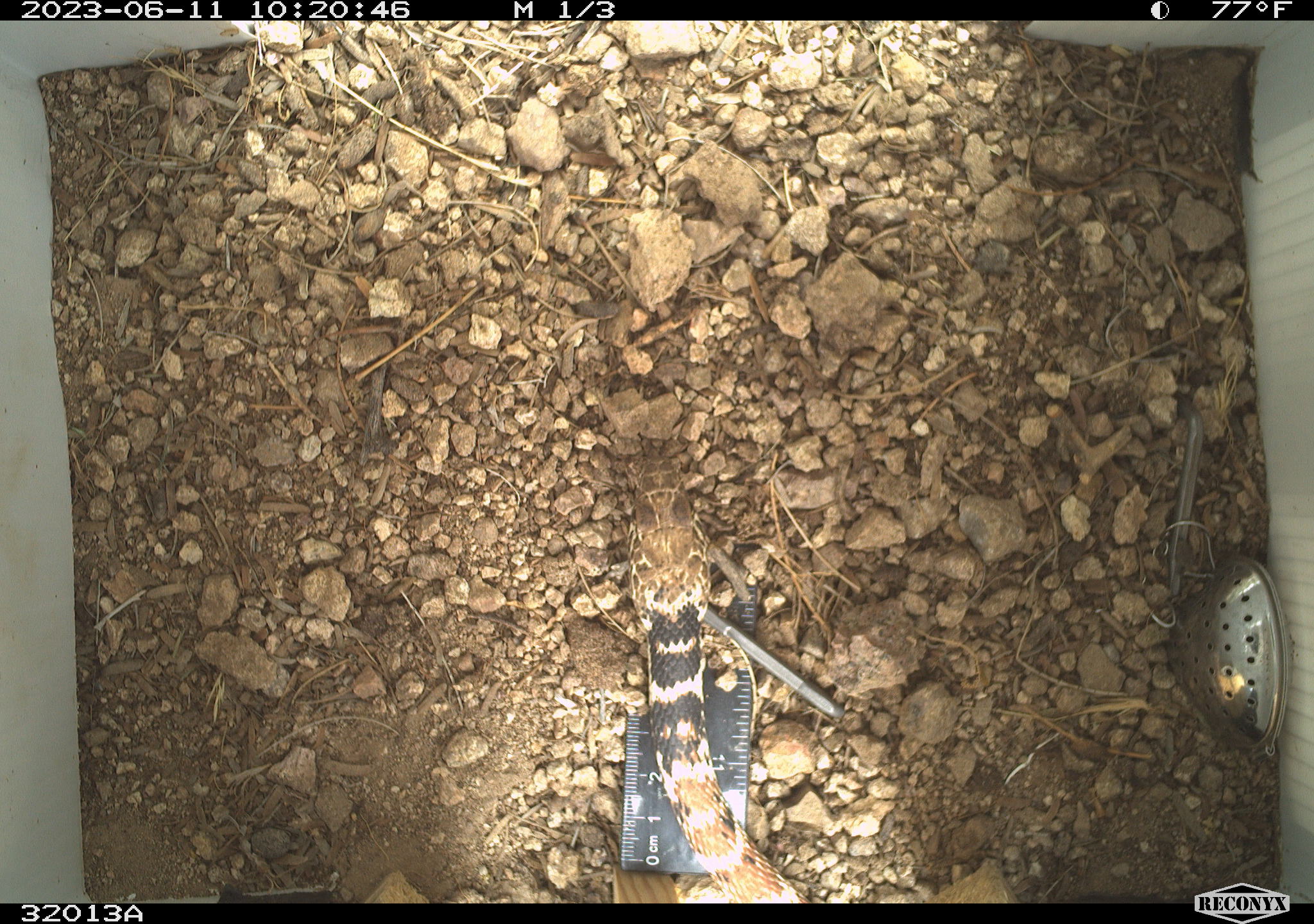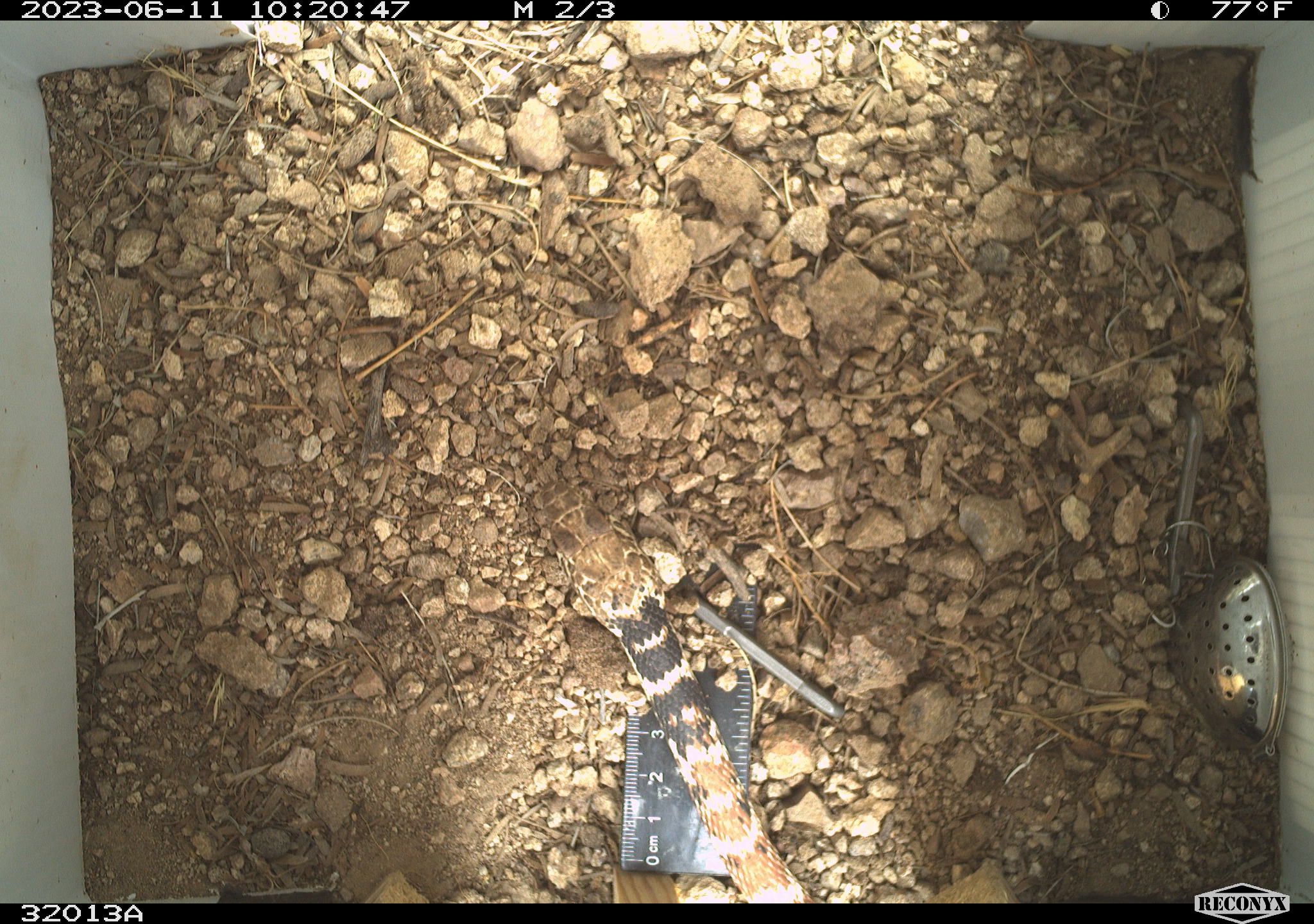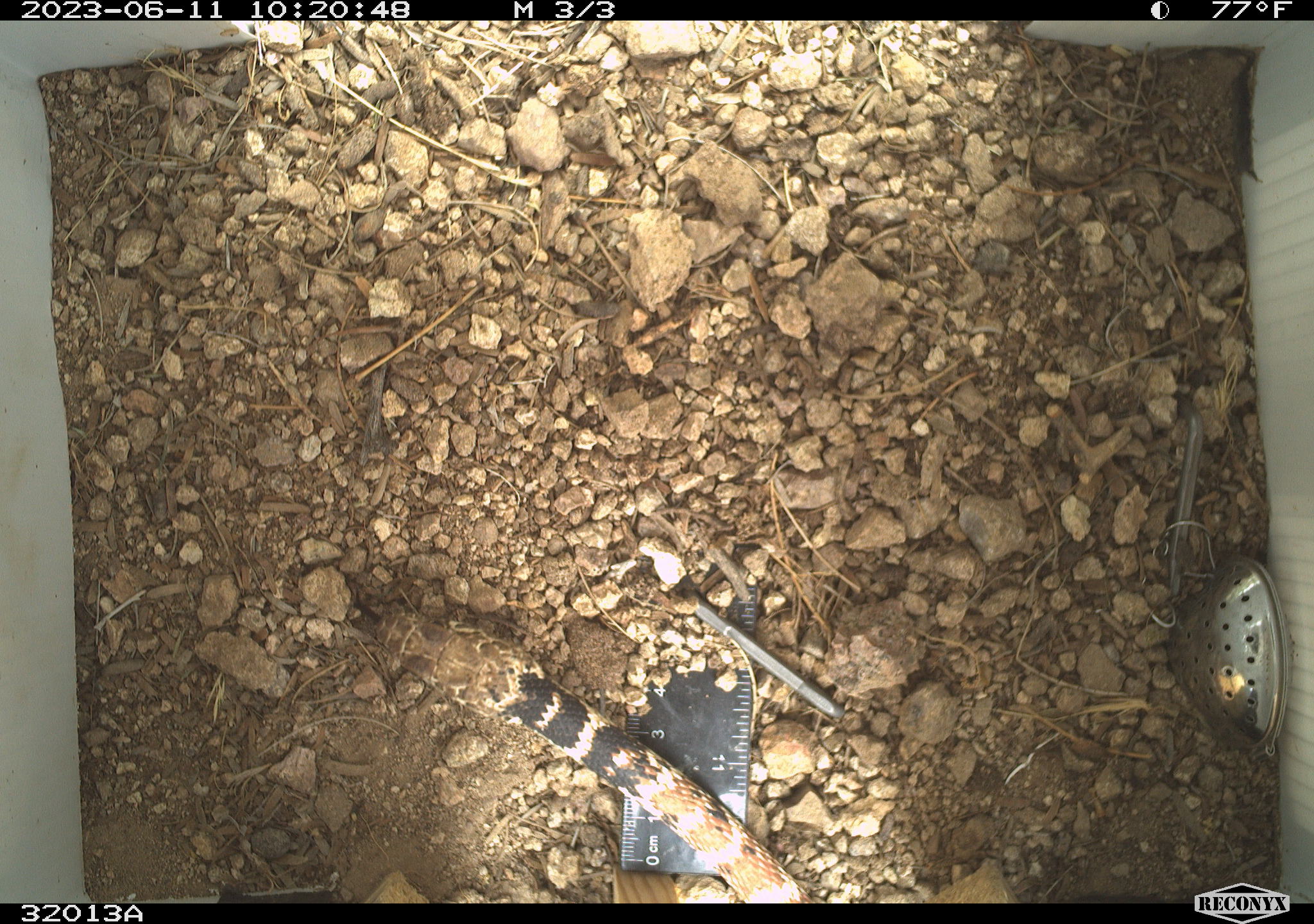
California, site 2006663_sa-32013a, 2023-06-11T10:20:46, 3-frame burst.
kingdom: Animalia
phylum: Chordata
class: Reptilia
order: Squamata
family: Colubridae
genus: Masticophis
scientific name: Masticophis flagellum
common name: coachwhip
Coachwhip (Masticophis flagellum).